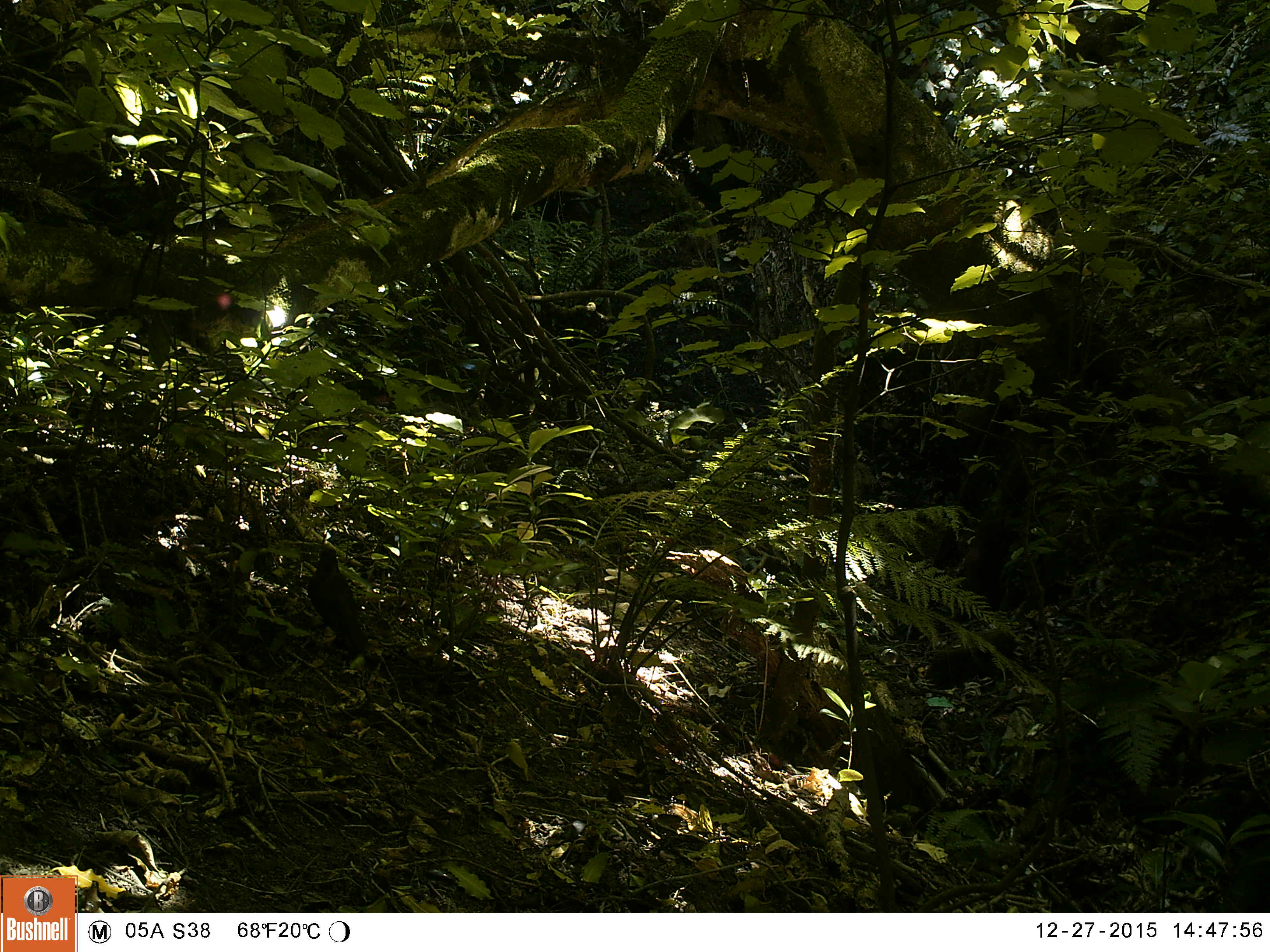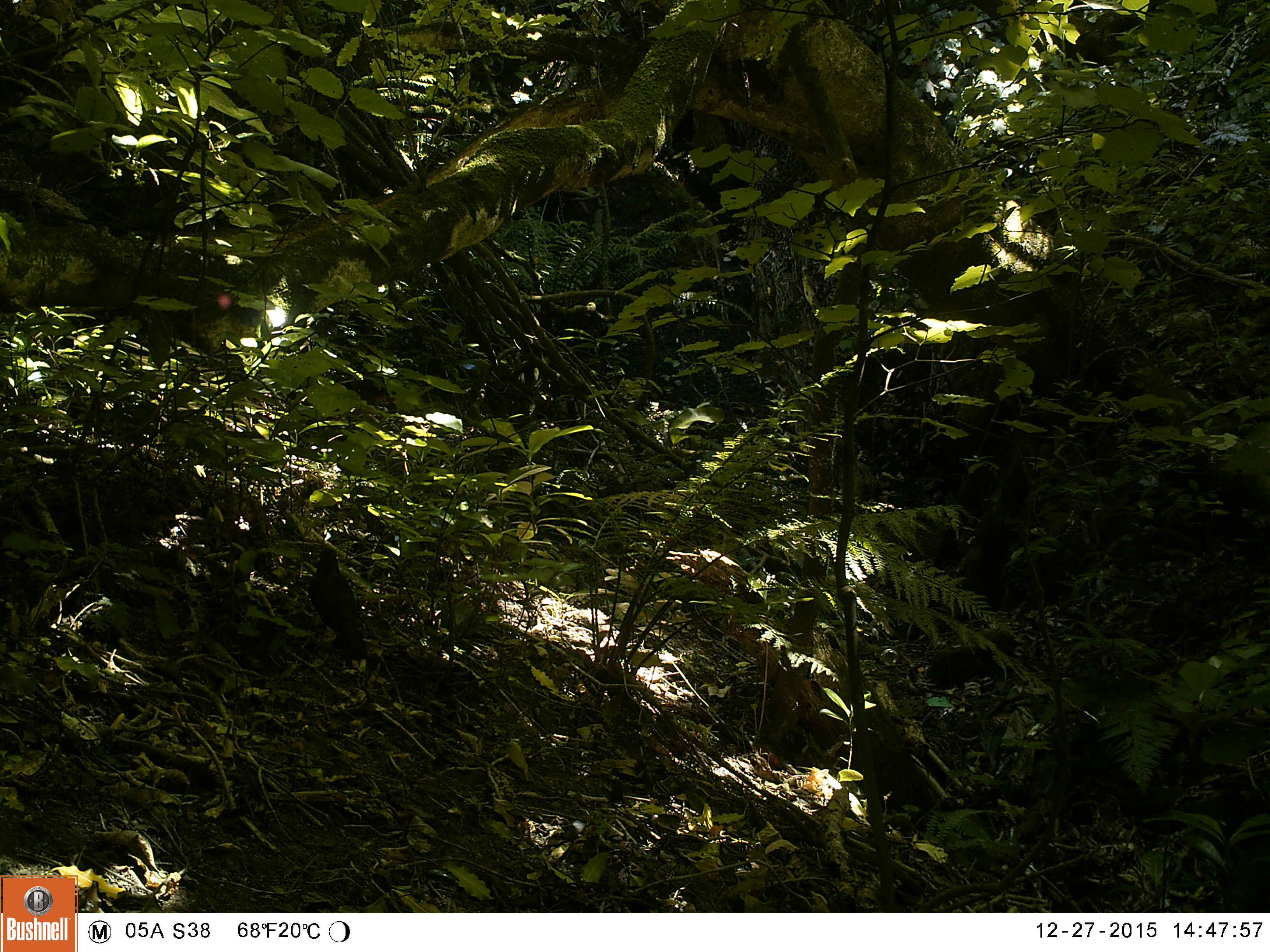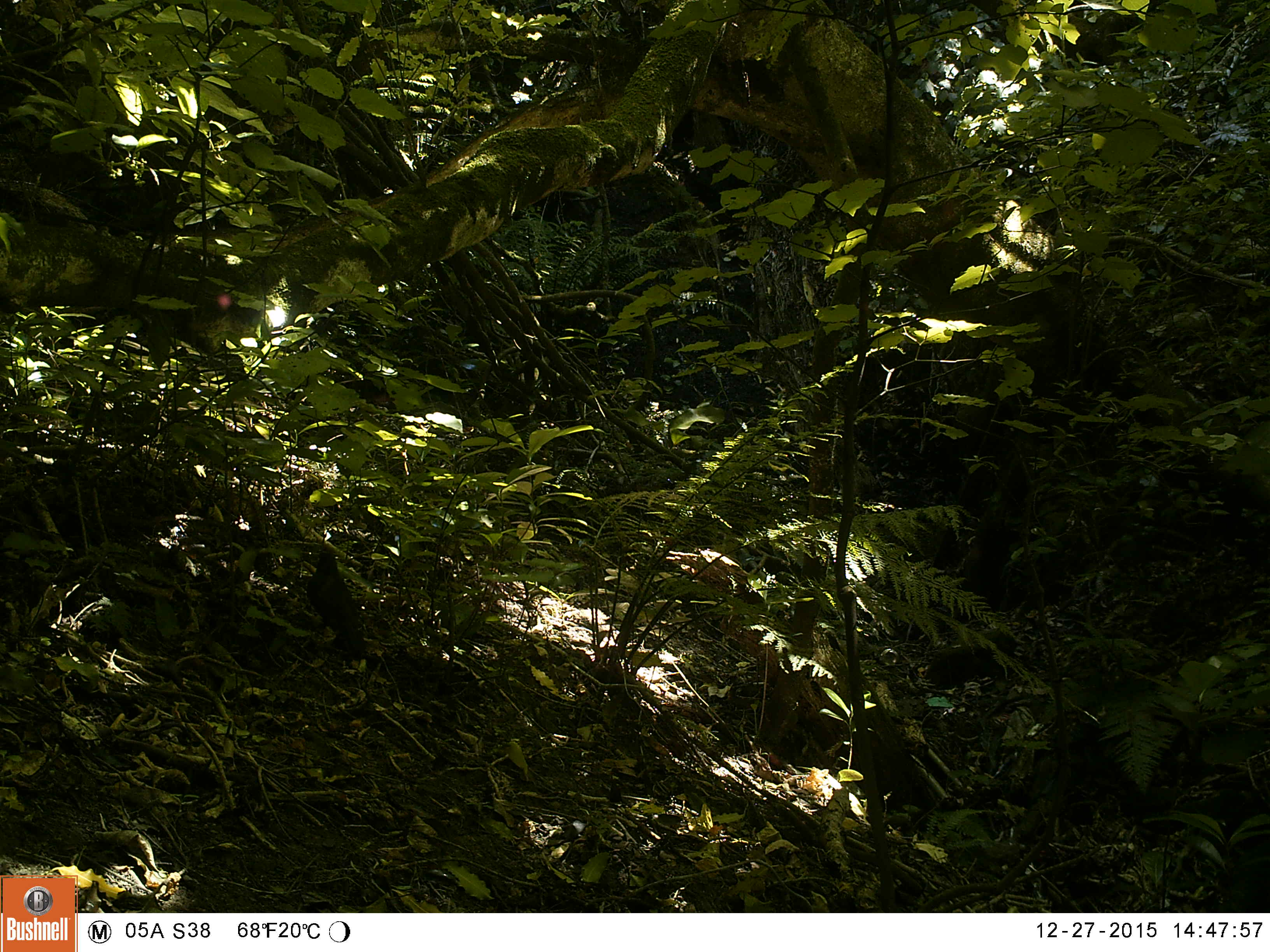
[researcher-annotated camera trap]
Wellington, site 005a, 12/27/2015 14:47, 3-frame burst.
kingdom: Animalia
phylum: Chordata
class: Aves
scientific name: Aves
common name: bird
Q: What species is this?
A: Bird (Aves).